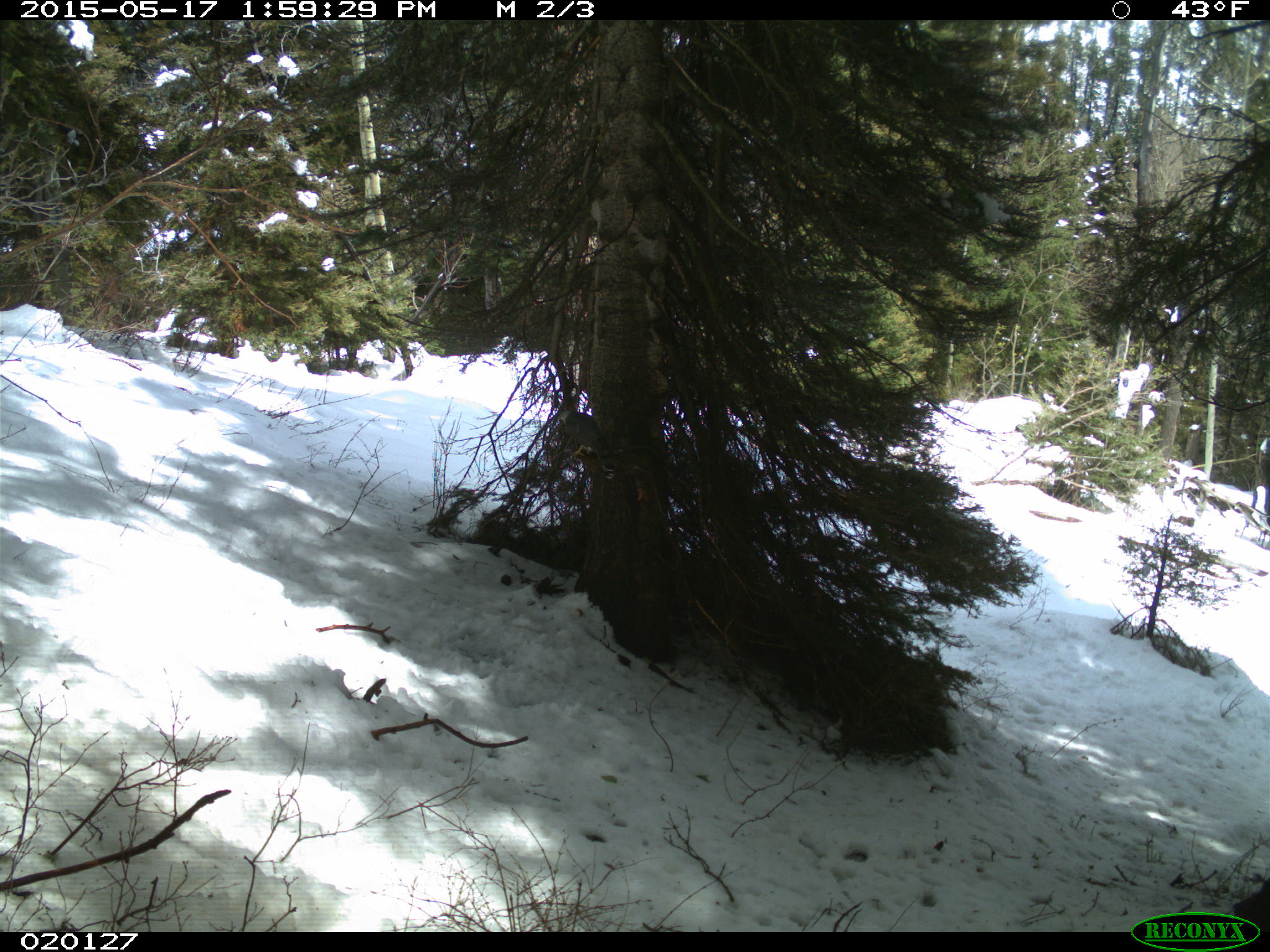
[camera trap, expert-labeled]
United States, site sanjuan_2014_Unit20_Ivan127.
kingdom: Animalia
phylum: Chordata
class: Aves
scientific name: Aves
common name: birds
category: unidentified bird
Unidentified bird (birds) (Aves).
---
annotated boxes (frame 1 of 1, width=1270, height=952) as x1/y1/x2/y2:
animal: 551/408/619/478